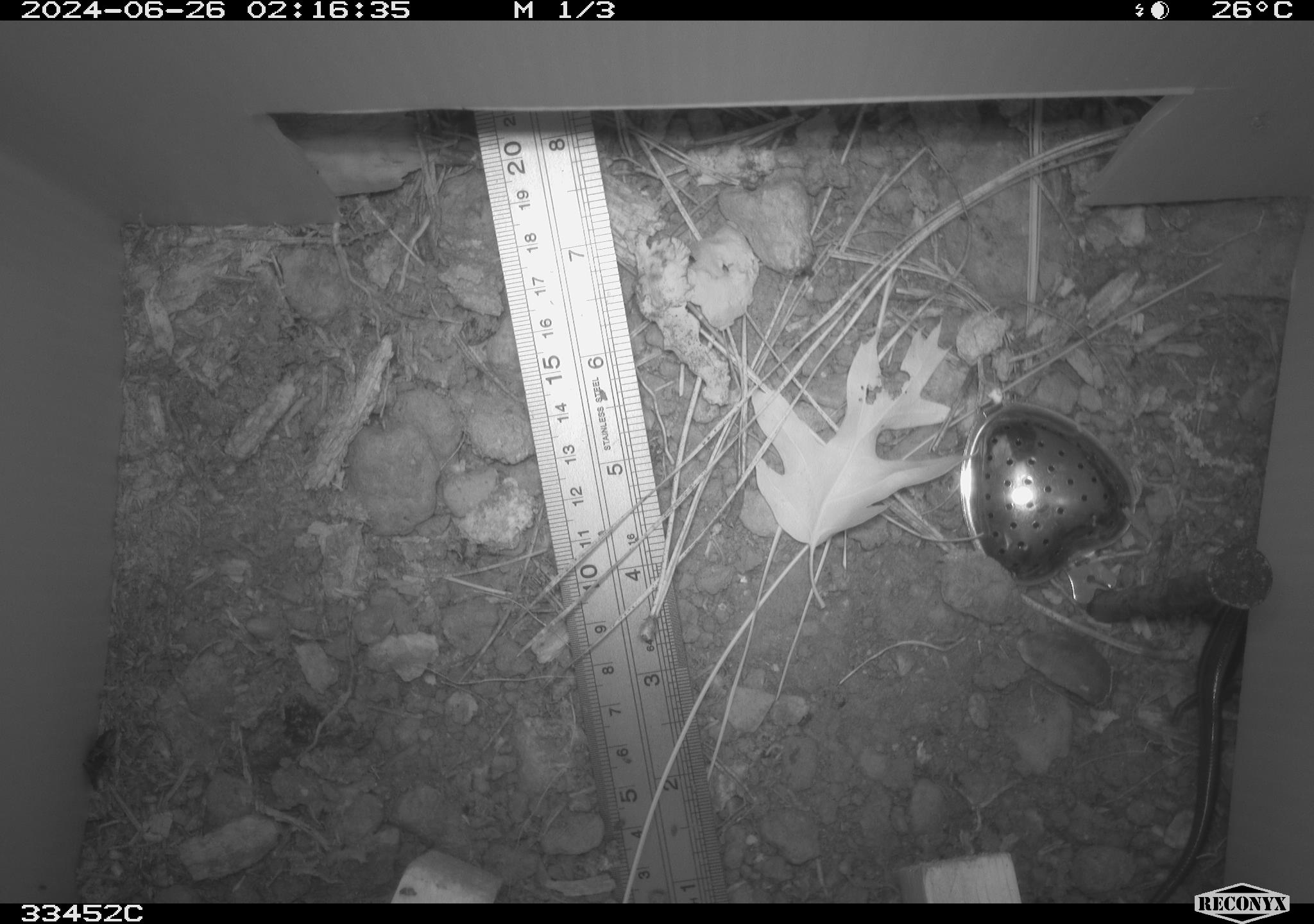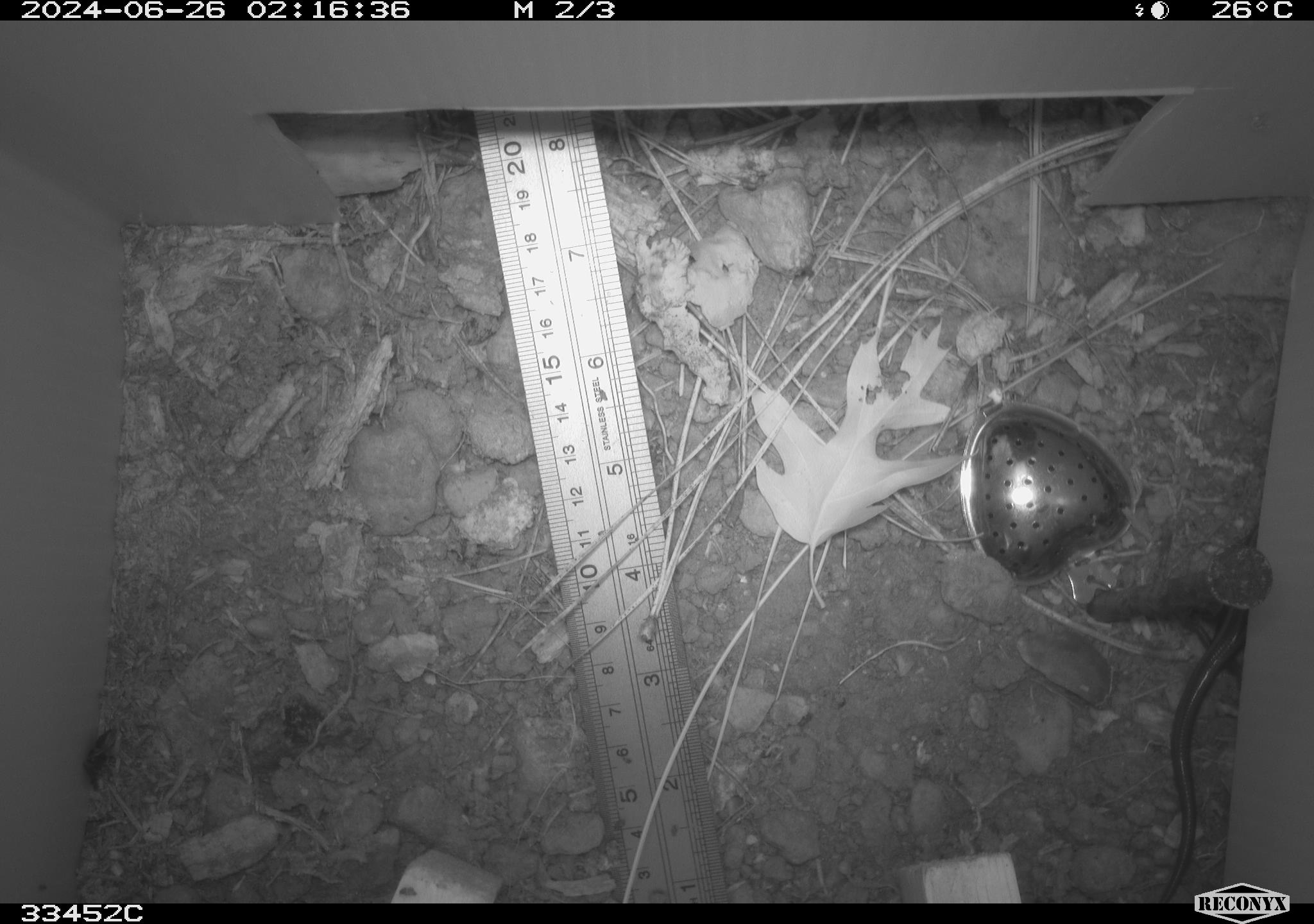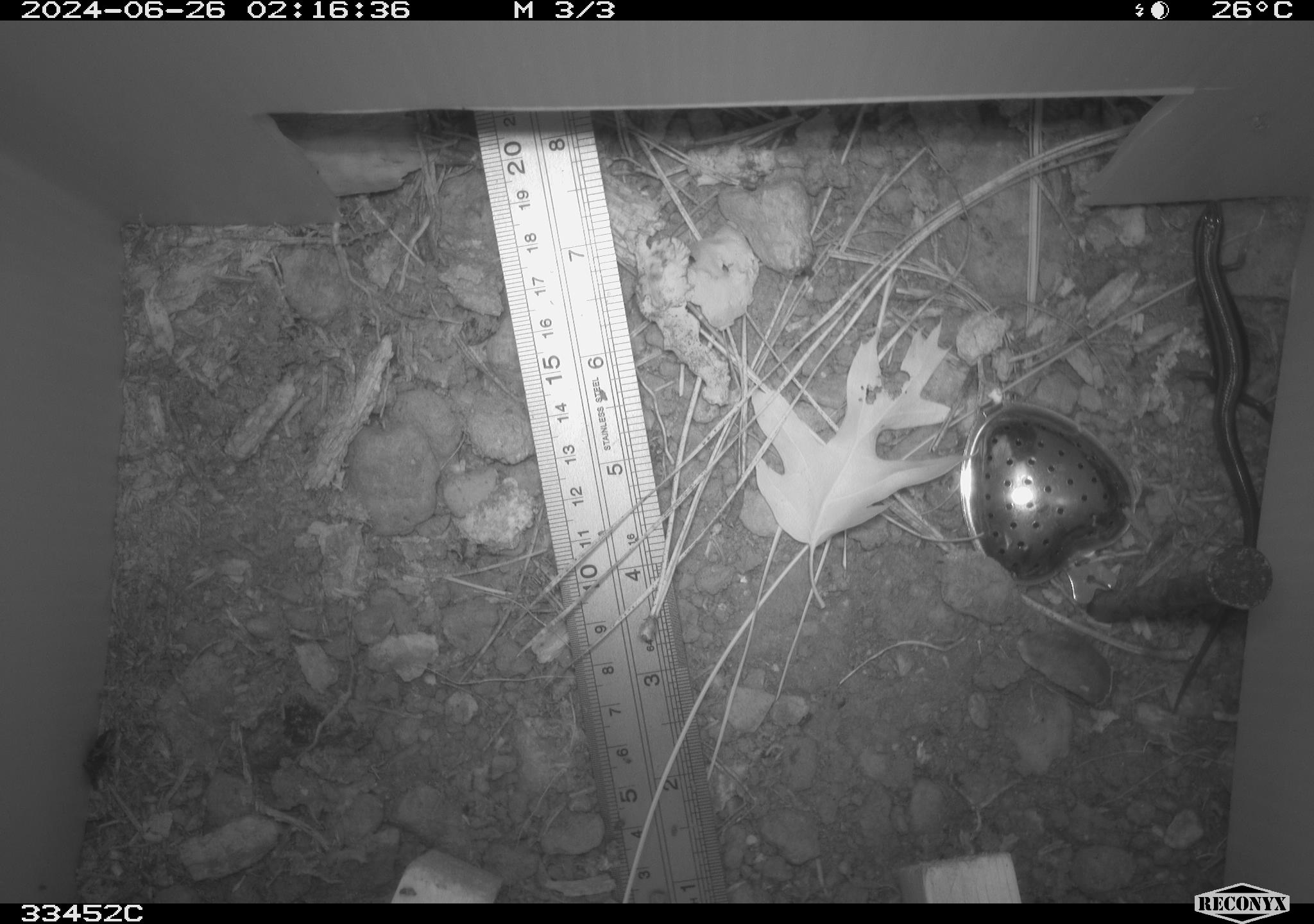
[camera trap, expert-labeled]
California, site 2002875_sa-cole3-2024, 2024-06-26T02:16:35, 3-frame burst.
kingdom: Animalia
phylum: Chordata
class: Reptilia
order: Squamata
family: Scincidae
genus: Plestiodon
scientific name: Plestiodon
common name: blue-tailed skinks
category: plestiodon species